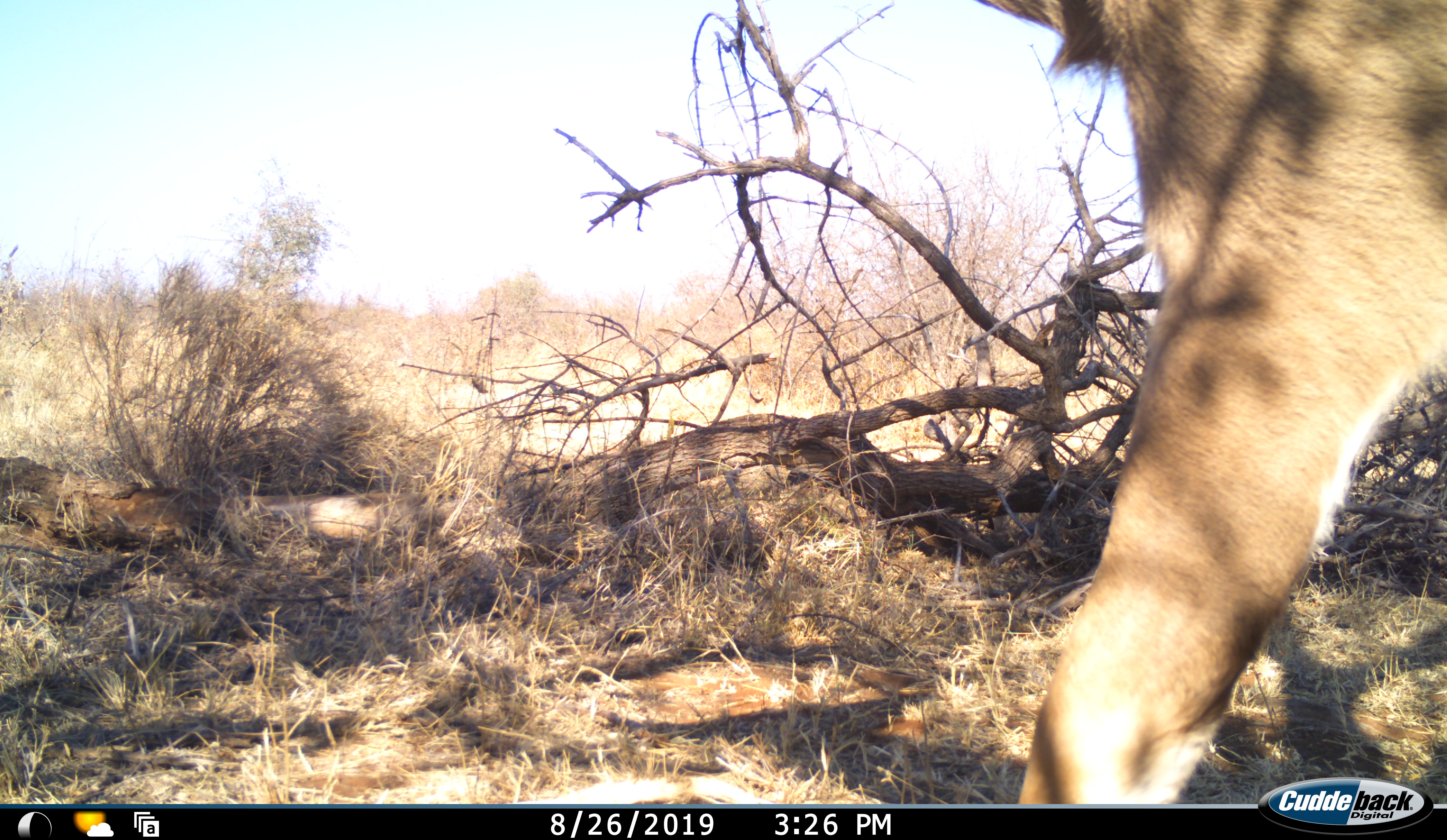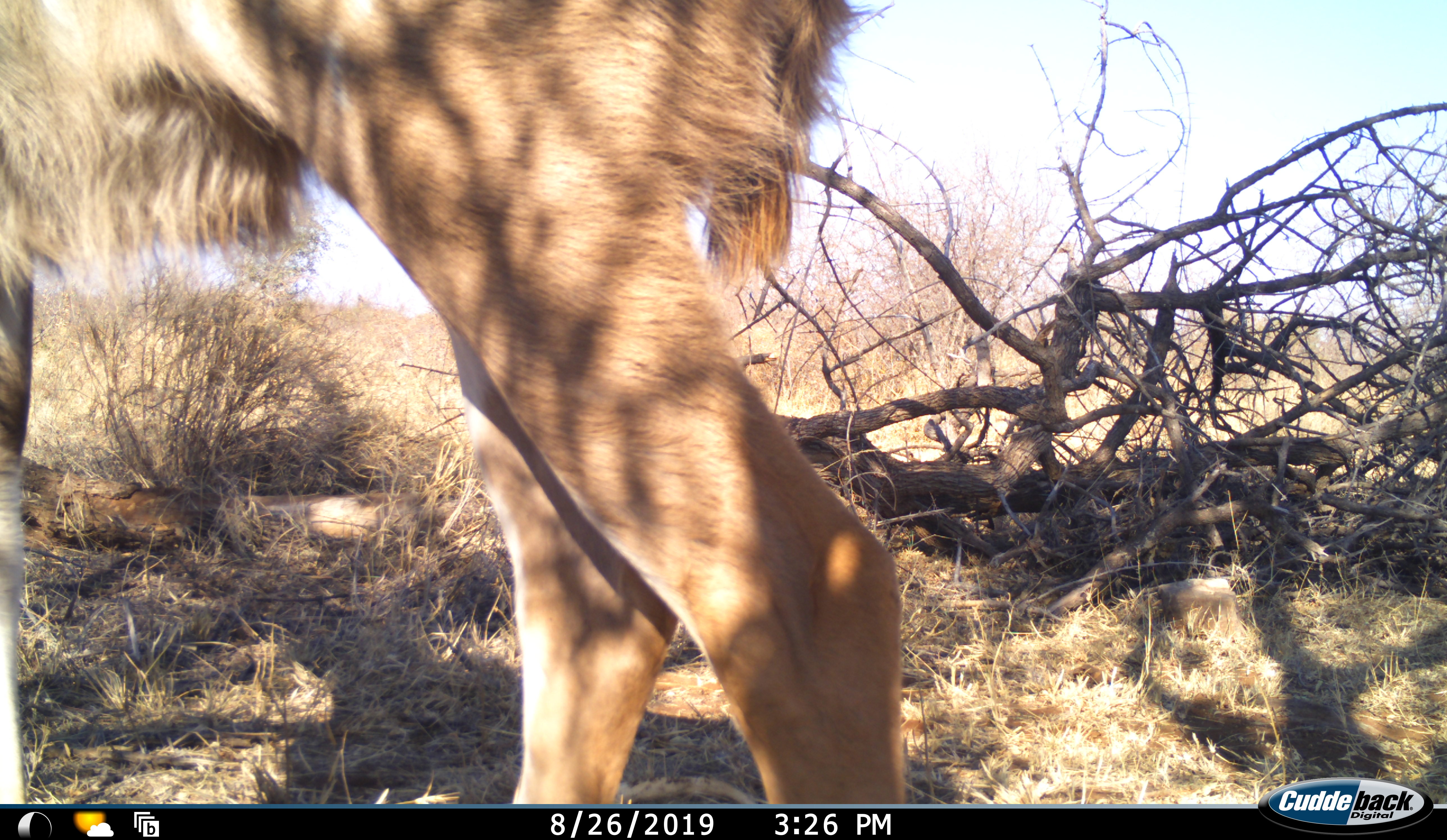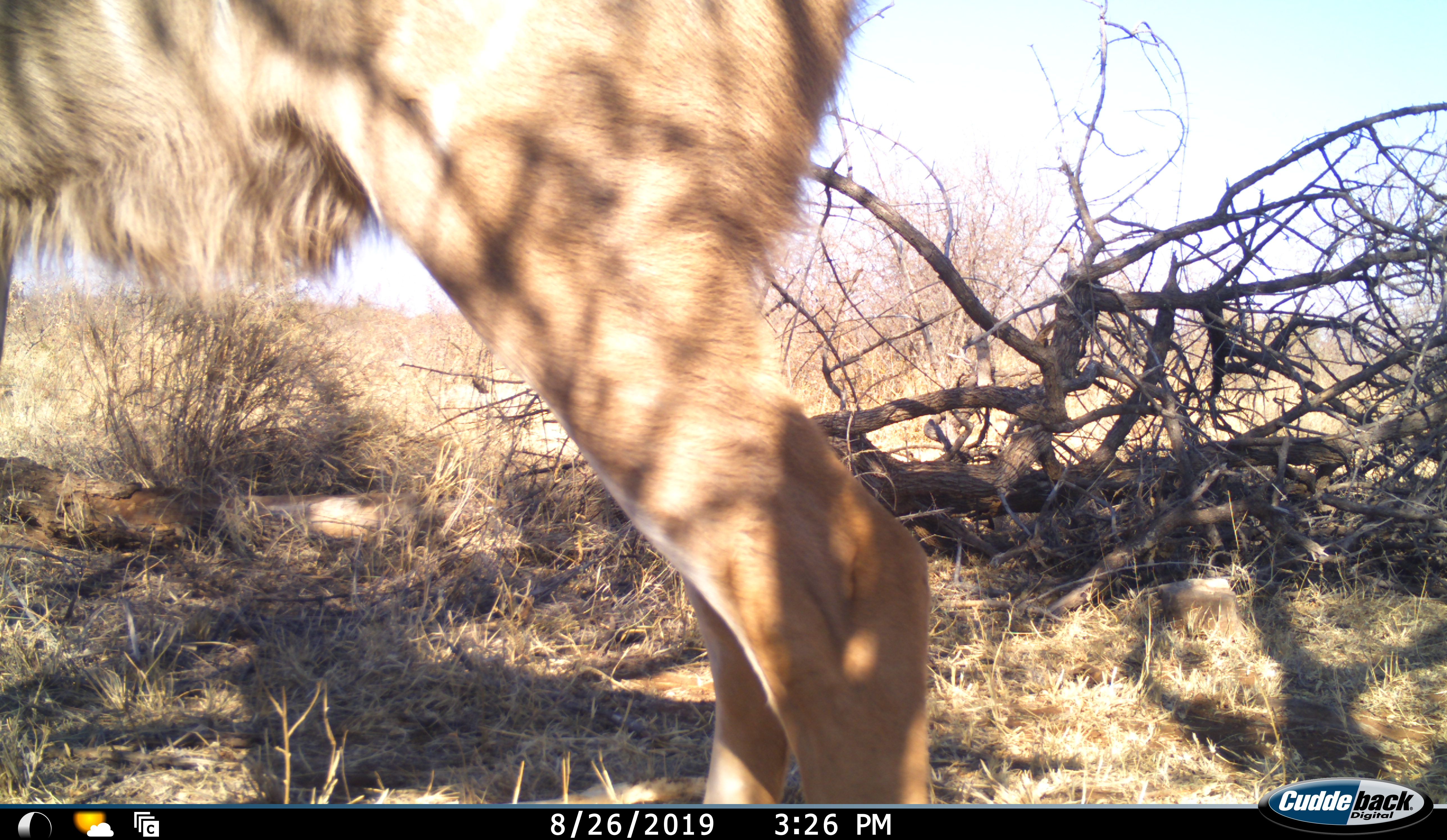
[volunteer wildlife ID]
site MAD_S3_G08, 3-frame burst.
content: unidentified animal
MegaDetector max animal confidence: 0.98